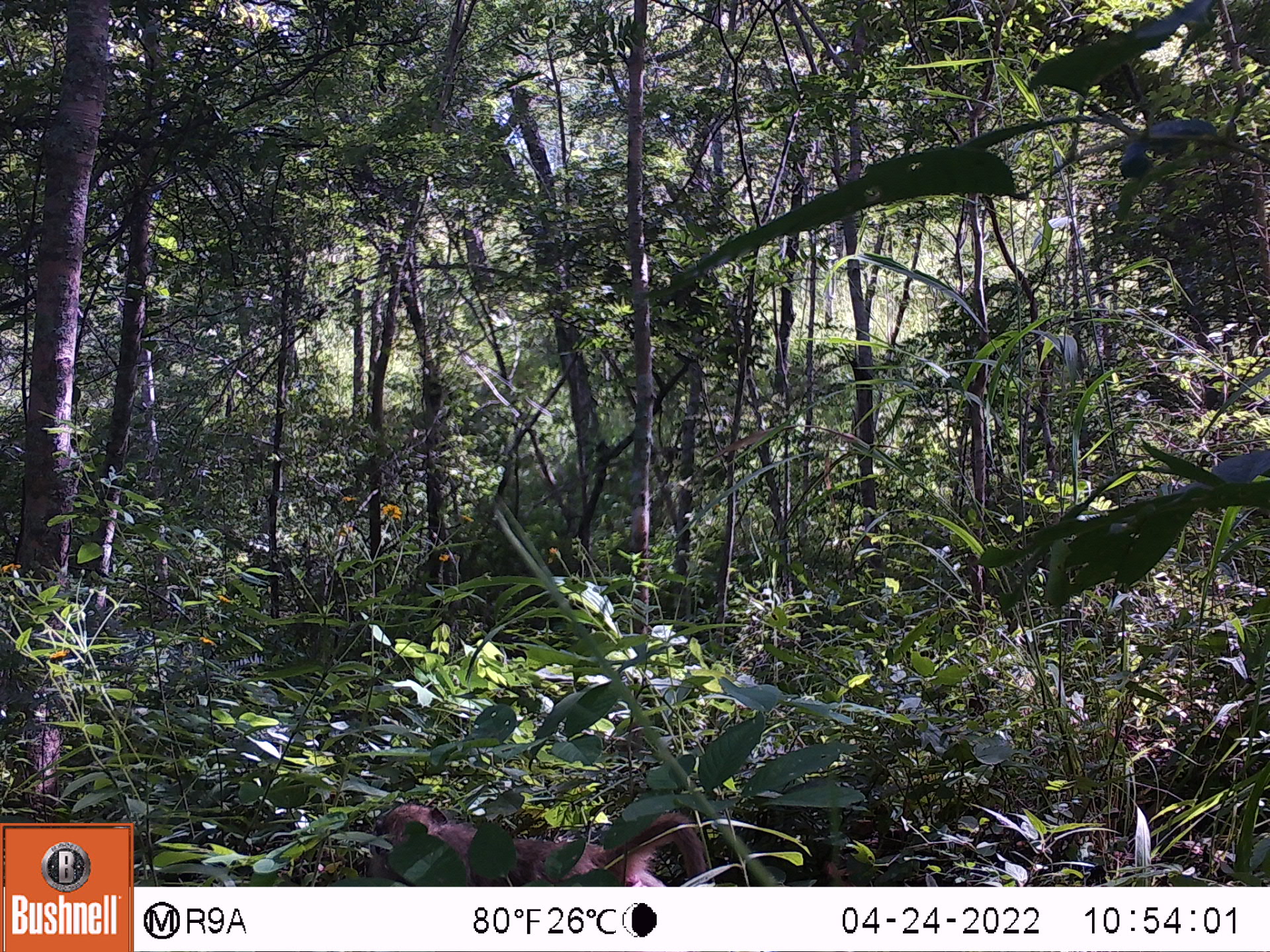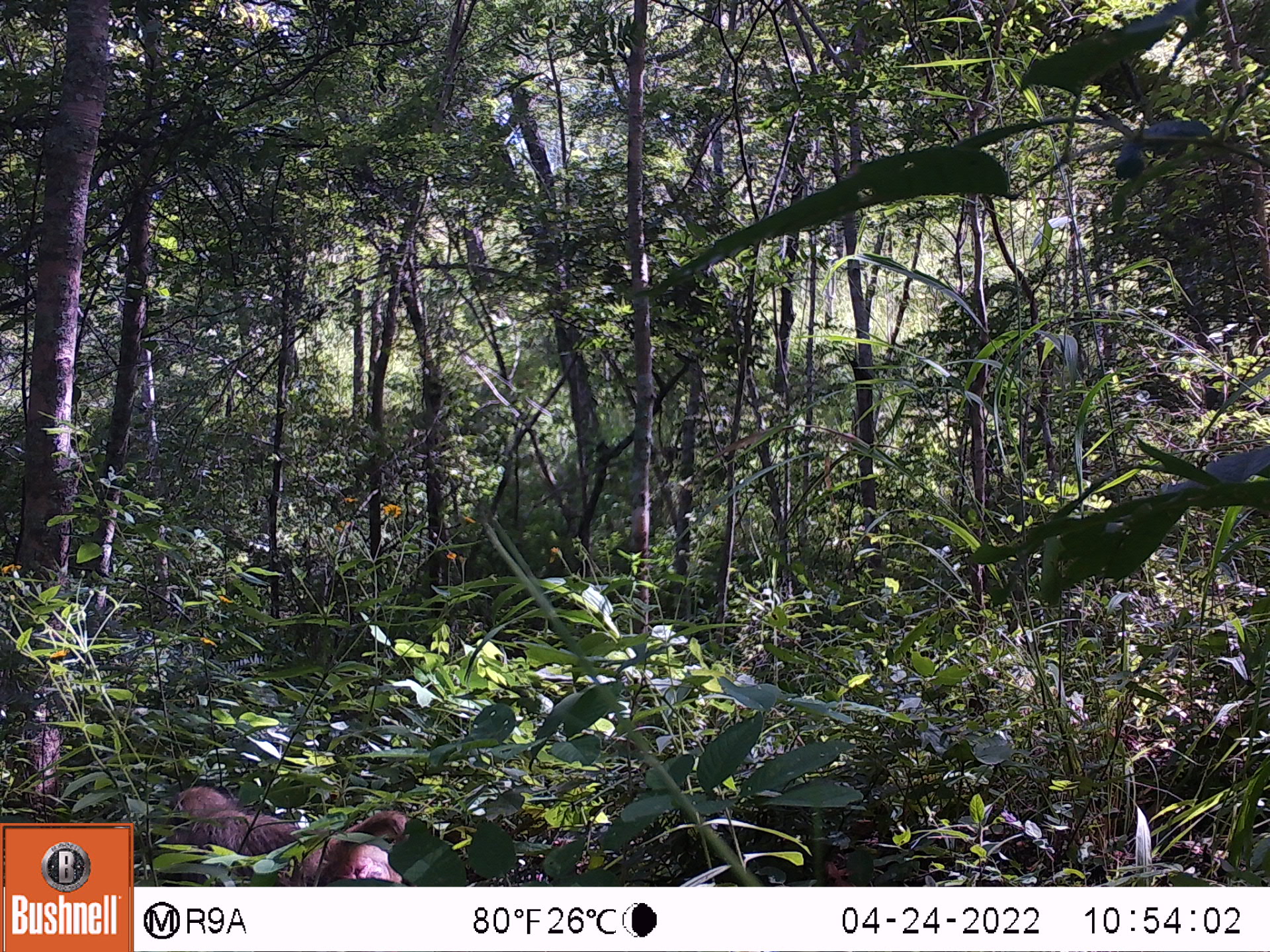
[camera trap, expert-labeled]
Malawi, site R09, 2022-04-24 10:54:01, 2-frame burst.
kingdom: Animalia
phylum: Chordata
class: Mammalia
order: Primates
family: Cercopithecidae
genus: Papio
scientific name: Papio cynocephalus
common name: yellow baboon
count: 1